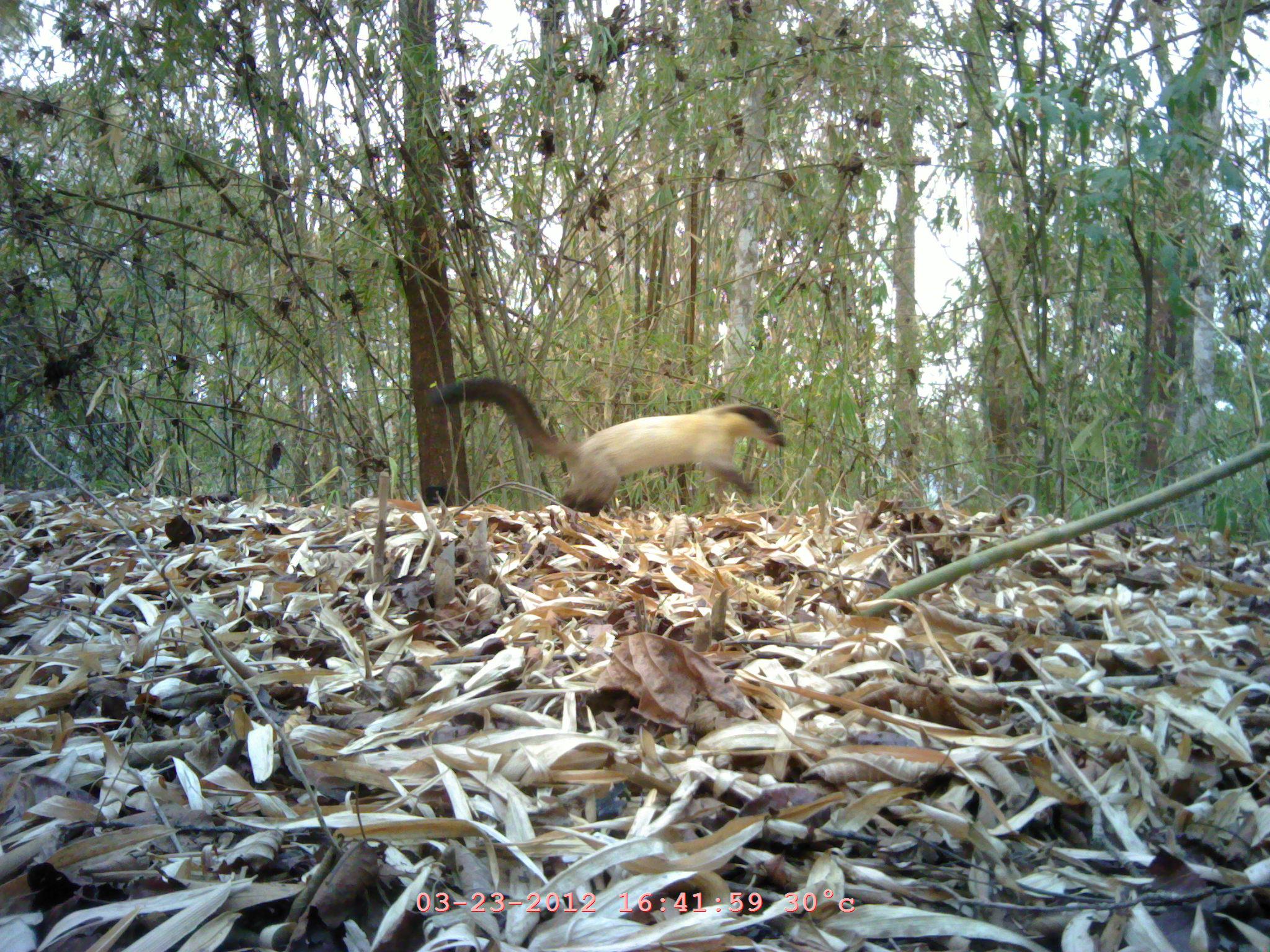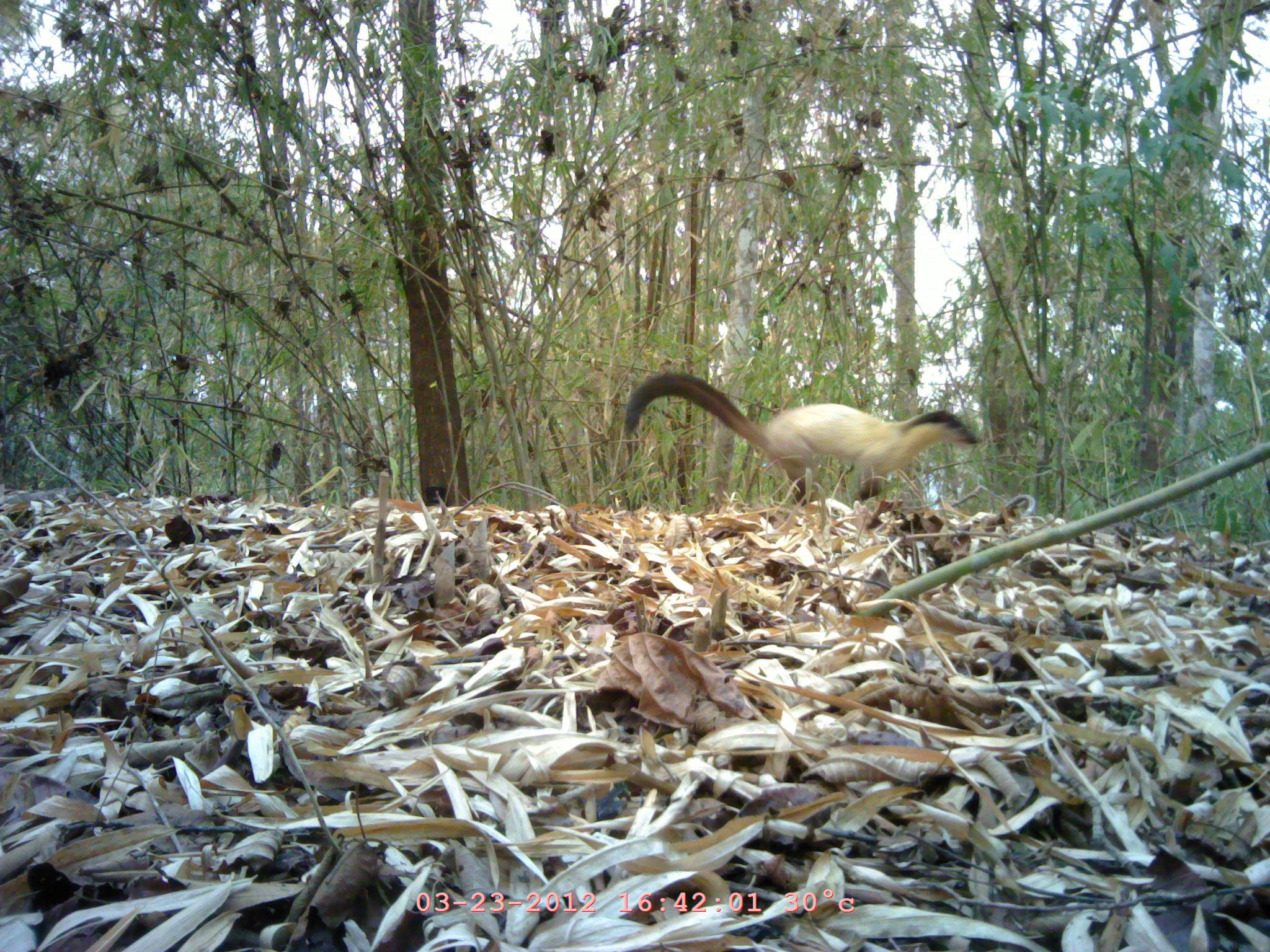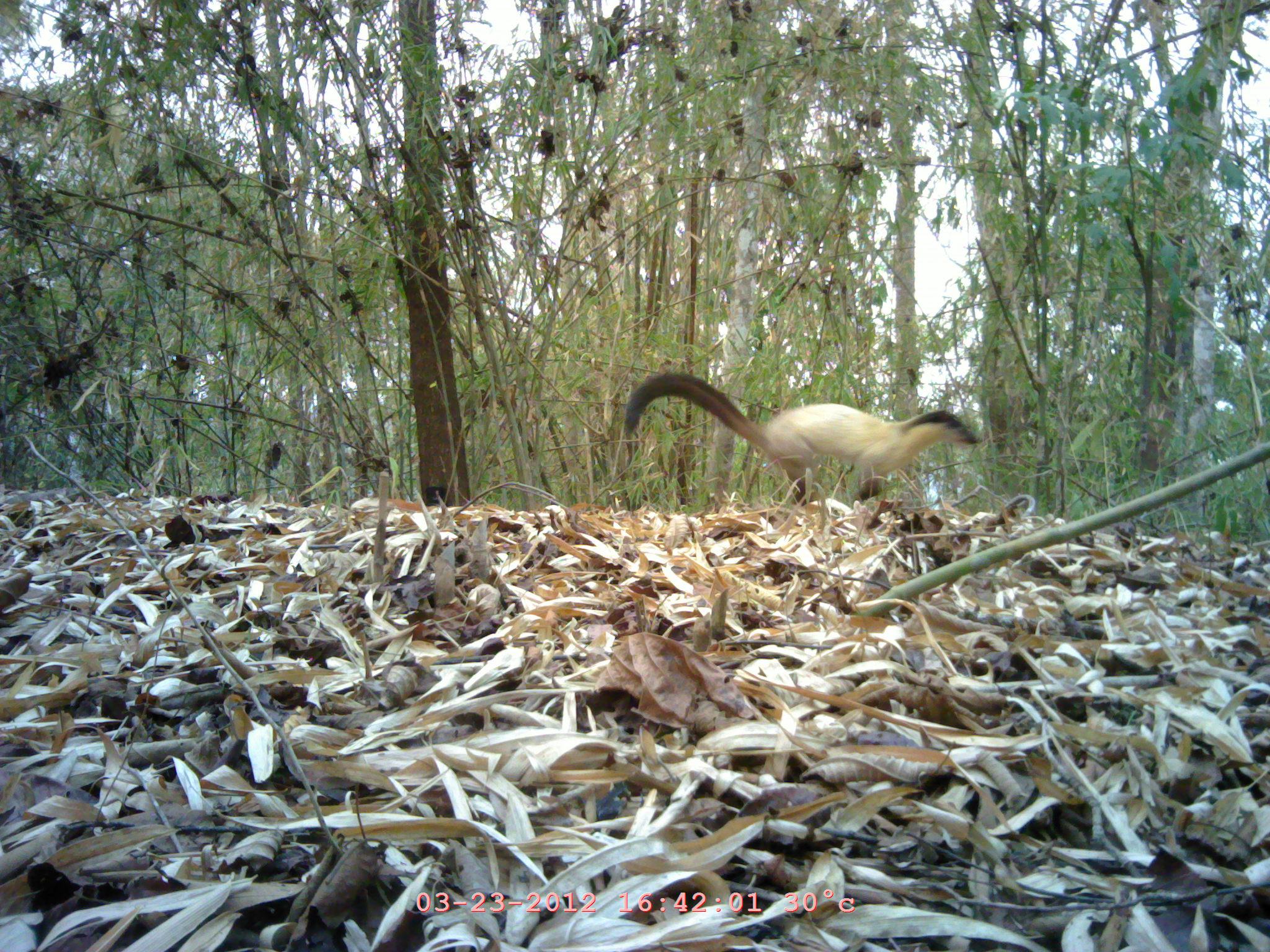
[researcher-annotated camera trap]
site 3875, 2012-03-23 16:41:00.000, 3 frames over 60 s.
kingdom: Animalia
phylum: Chordata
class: Mammalia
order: Carnivora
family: Mustelidae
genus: Martes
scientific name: Martes flavigula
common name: yellow-throated marten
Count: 1.